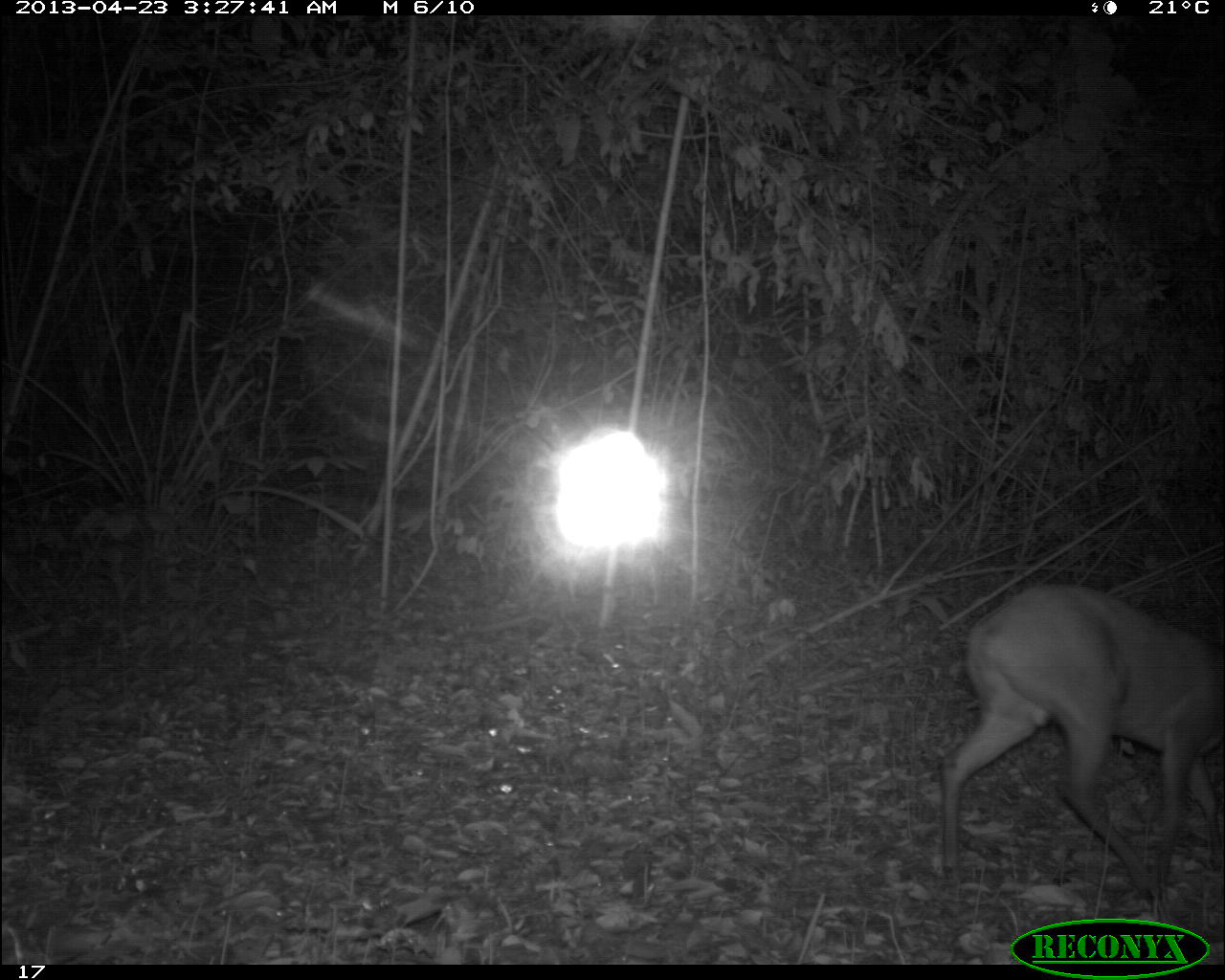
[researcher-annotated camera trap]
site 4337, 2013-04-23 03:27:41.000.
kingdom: Animalia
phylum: Chordata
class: Mammalia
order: Artiodactyla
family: Cervidae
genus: Mazama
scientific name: Mazama temama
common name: central american red brocket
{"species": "Mazama temama (central american red brocket)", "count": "1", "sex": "male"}